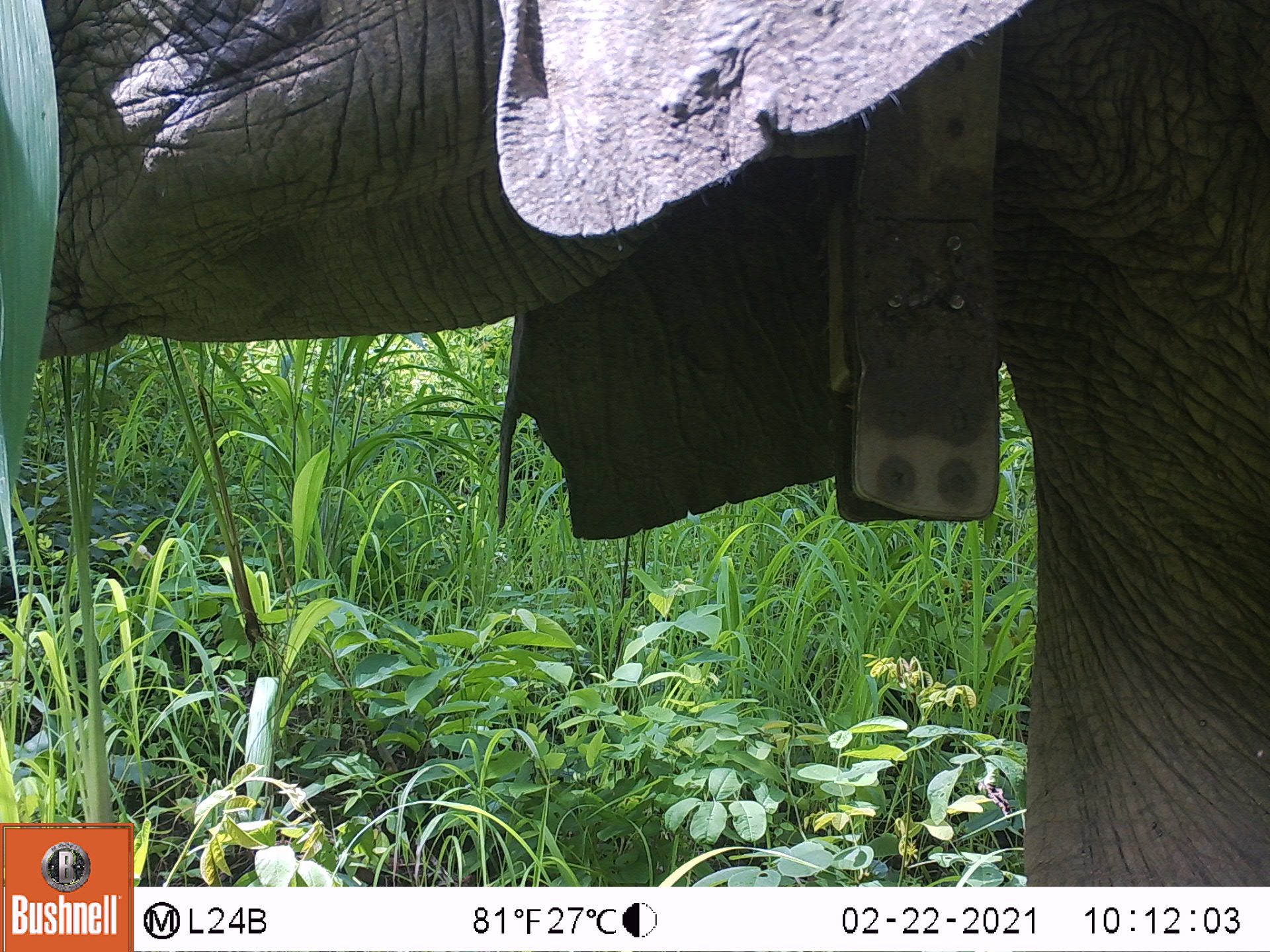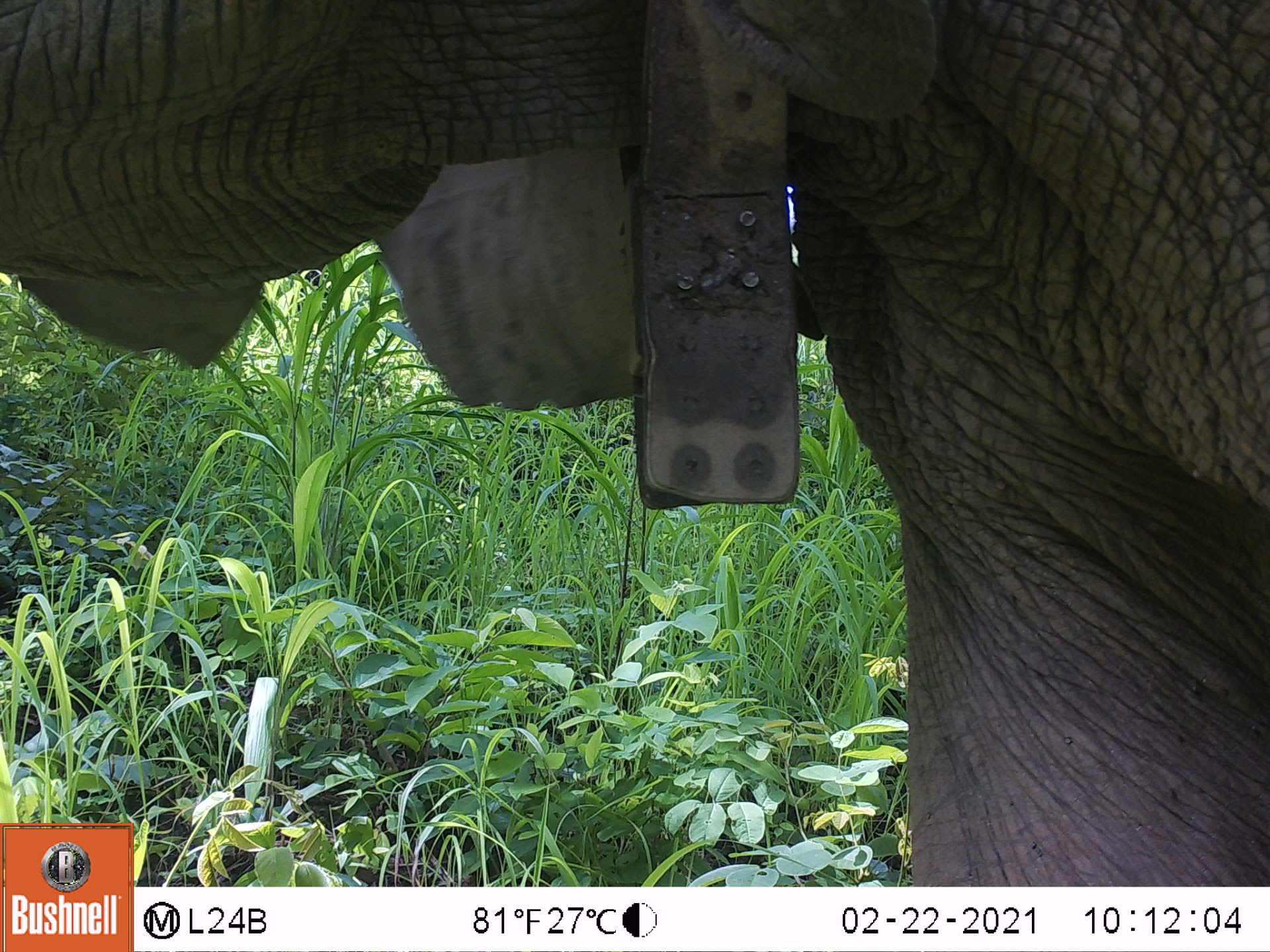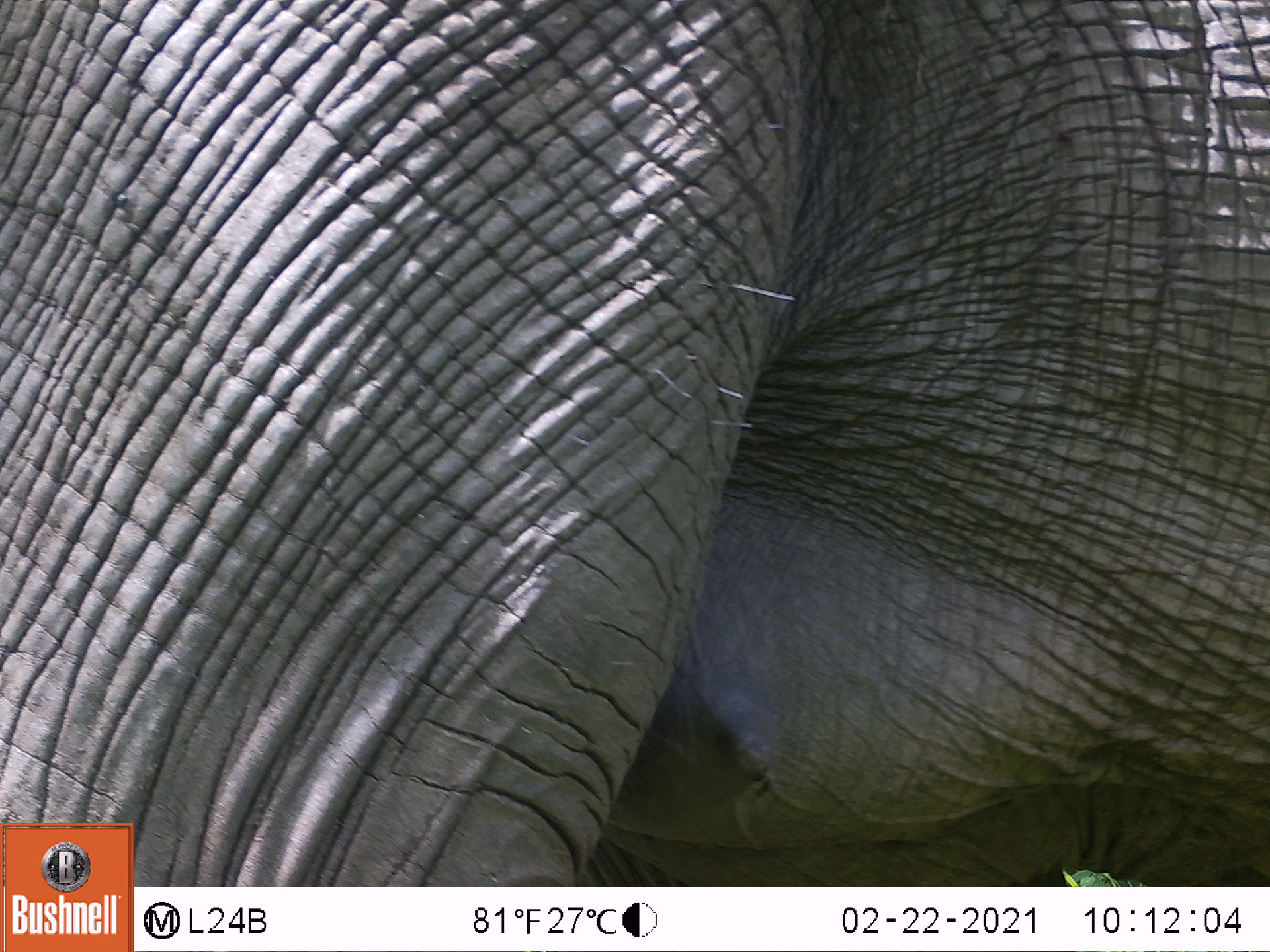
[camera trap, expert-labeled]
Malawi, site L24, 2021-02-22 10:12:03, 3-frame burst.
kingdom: Animalia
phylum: Chordata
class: Mammalia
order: Proboscidea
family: Elephantidae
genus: Loxodonta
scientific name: Loxodonta africana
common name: african savanna elephant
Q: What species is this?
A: African savanna elephant (Loxodonta africana).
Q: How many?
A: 1.